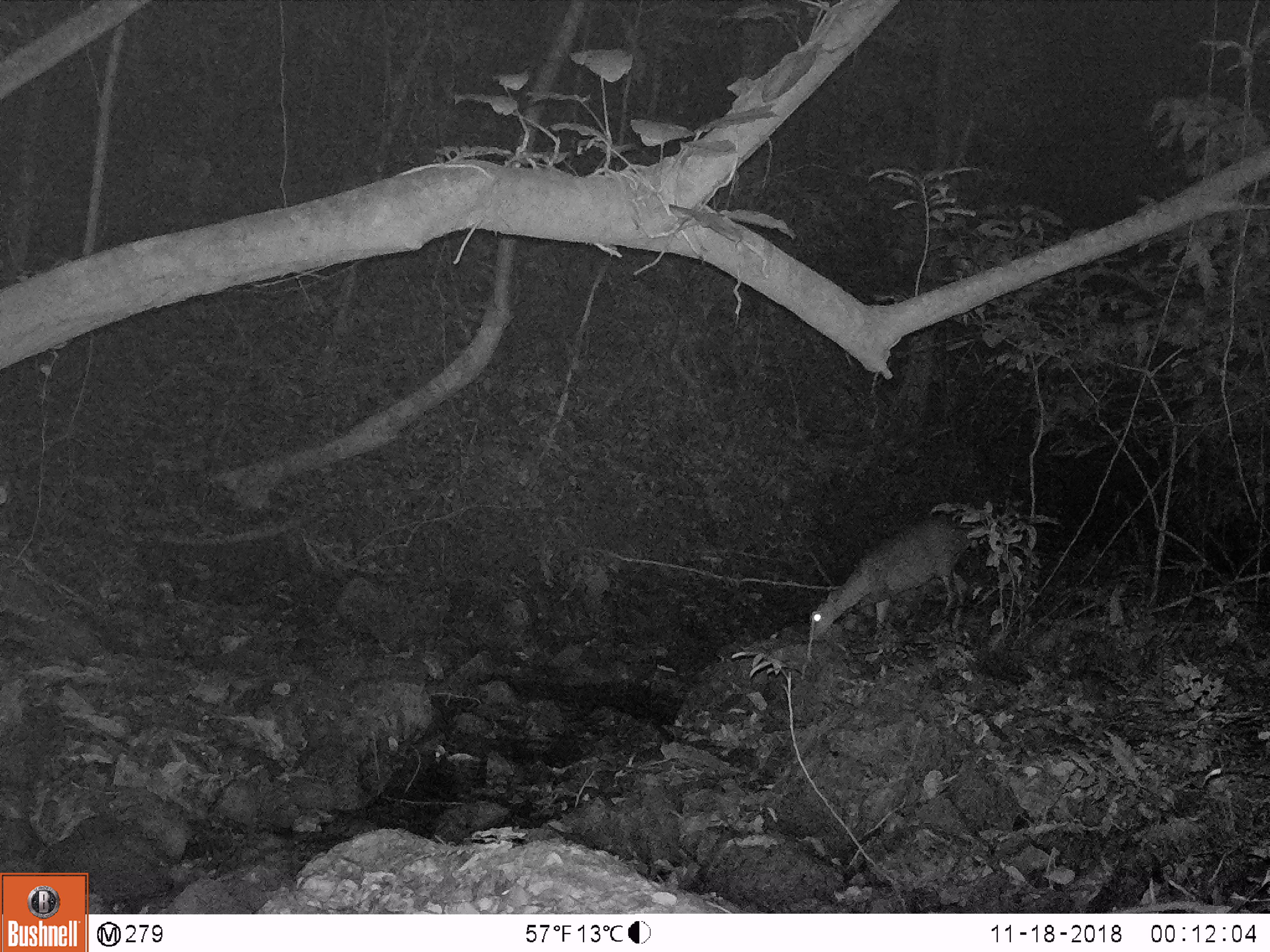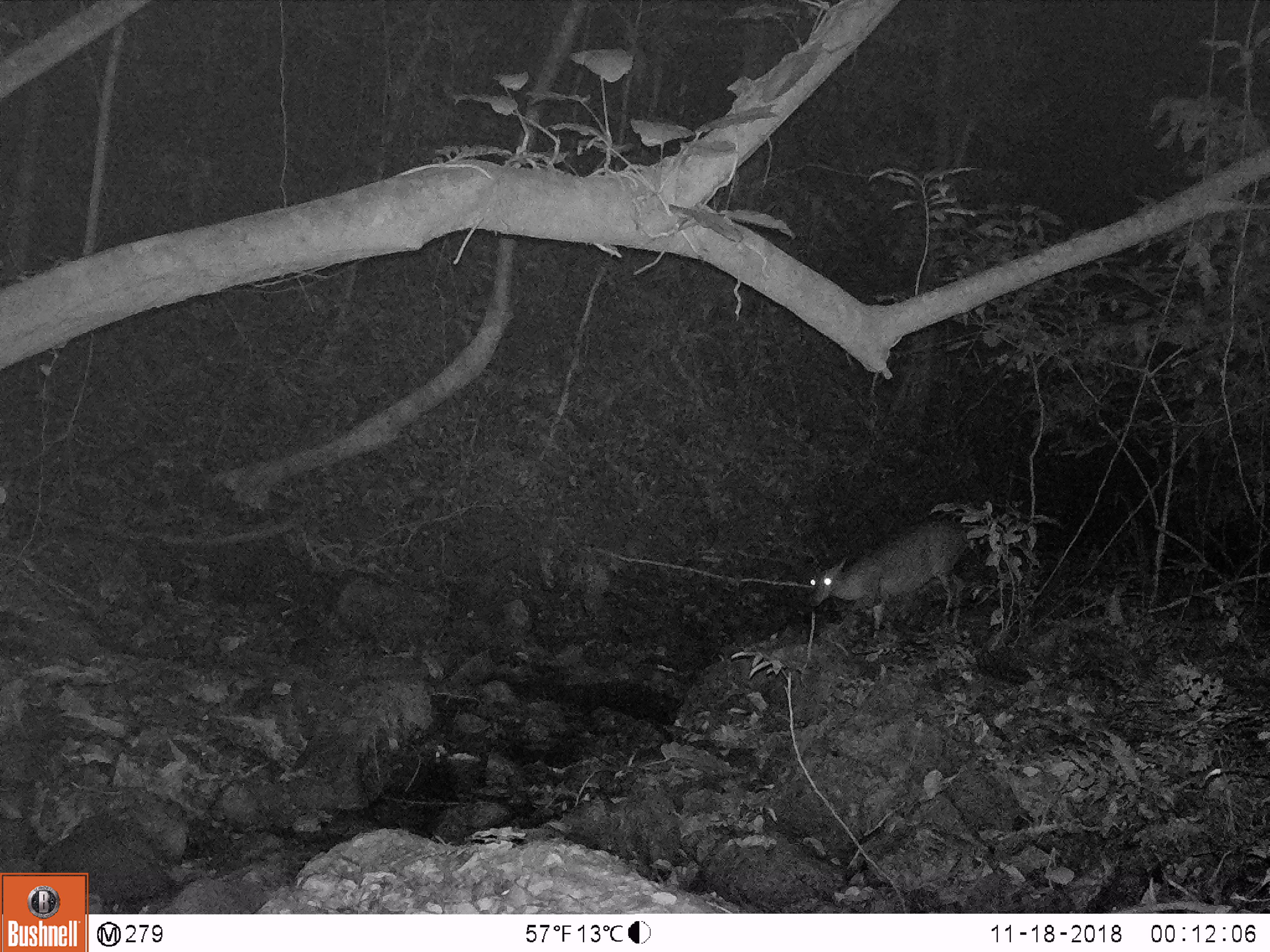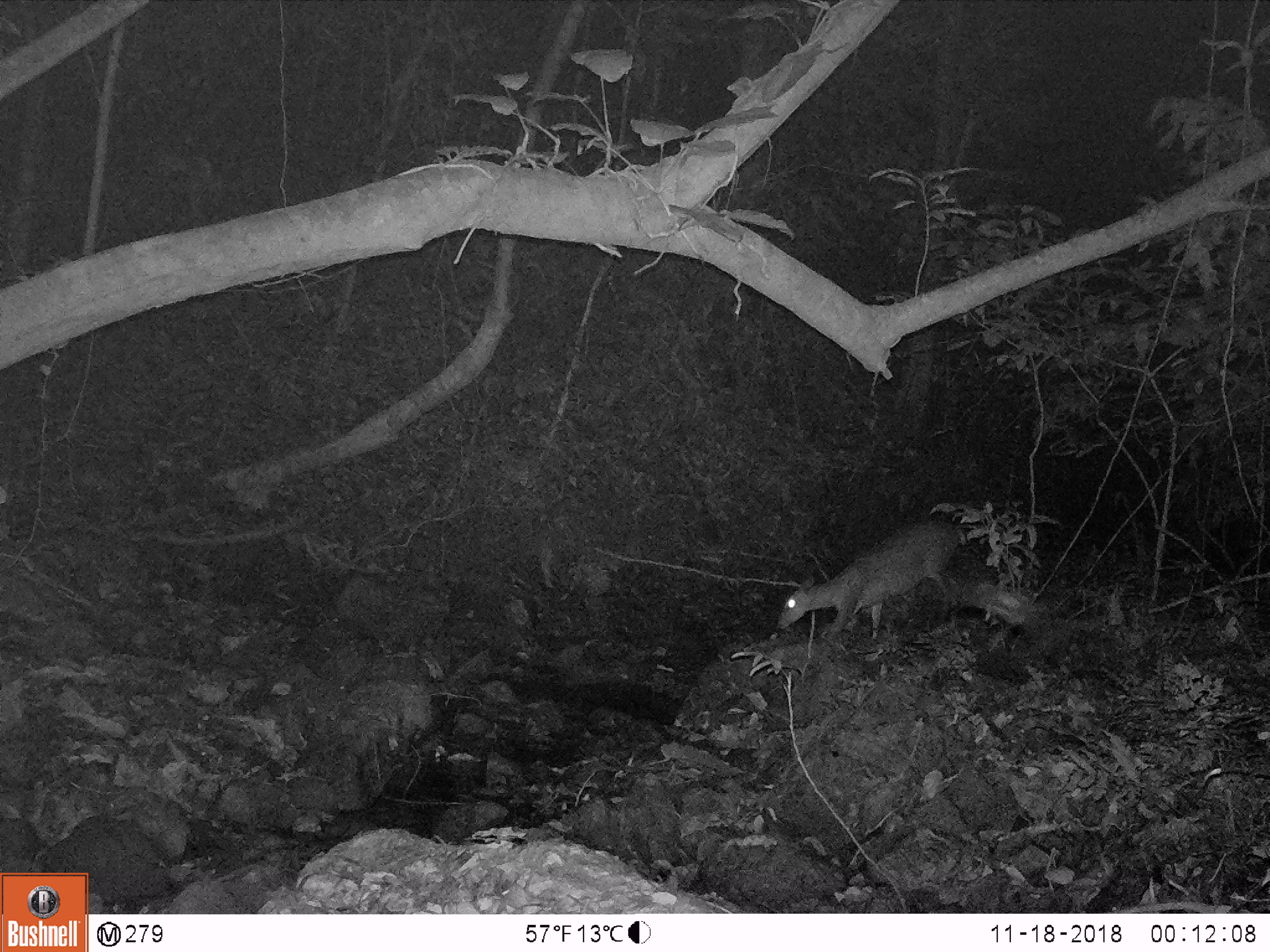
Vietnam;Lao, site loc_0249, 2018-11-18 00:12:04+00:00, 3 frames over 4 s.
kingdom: Animalia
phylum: Chordata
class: Mammalia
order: Artiodactyla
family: Cervidae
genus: Muntiacus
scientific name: Muntiacus vuquangensis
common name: large-antlered muntjac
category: large antlered muntjac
Large antlered muntjac (large-antlered muntjac) (Muntiacus vuquangensis). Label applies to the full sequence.